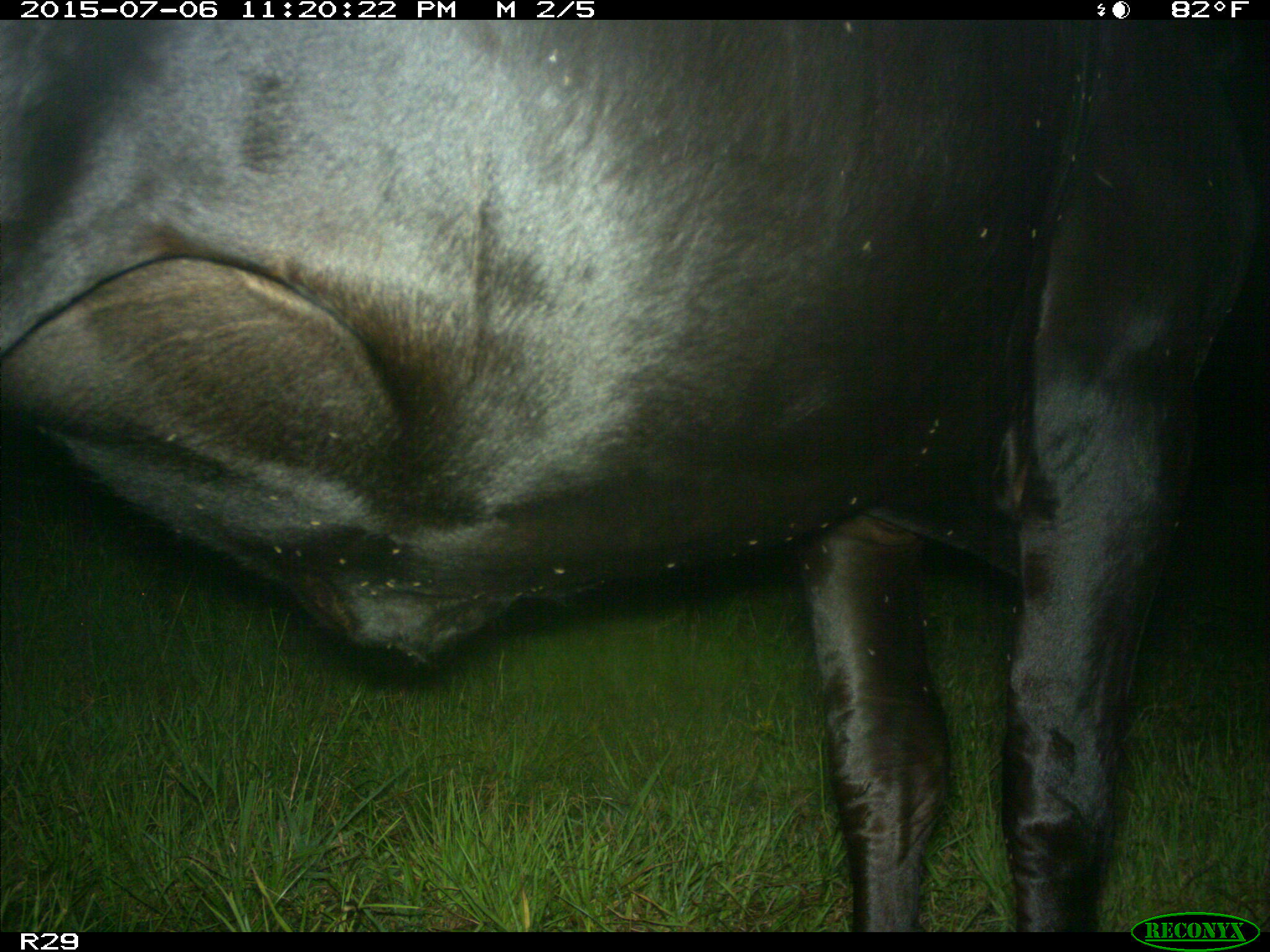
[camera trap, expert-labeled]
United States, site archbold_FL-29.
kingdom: Animalia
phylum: Chordata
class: Mammalia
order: Artiodactyla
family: Bovidae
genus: Bos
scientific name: Bos taurus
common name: domestic cow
Bos taurus (domestic cow).